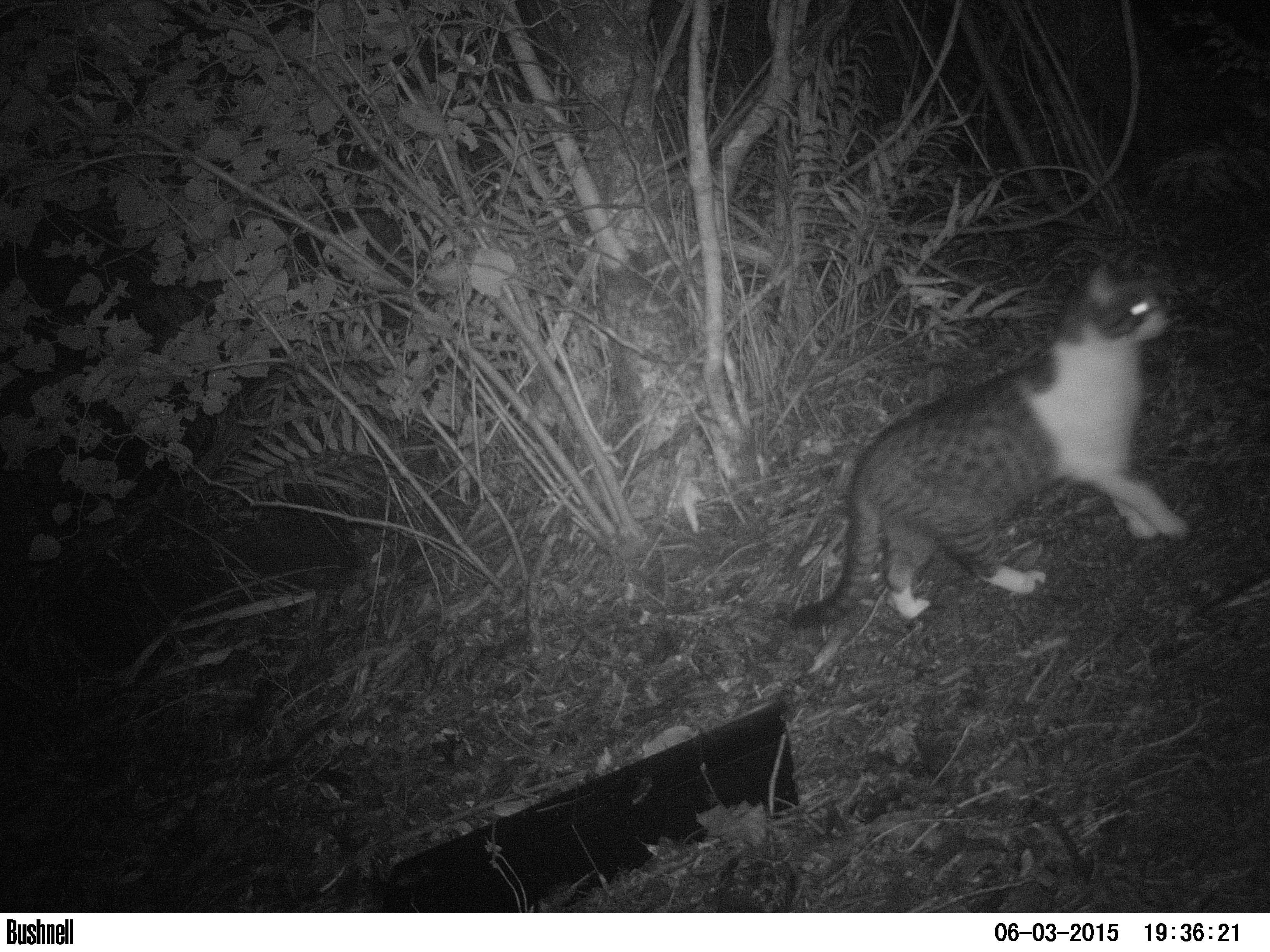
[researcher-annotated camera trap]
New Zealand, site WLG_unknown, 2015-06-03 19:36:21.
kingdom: Animalia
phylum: Chordata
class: Mammalia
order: Carnivora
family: Felidae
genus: Felis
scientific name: Felis catus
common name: domestic cat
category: cat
Cat (domestic cat) (Felis catus).